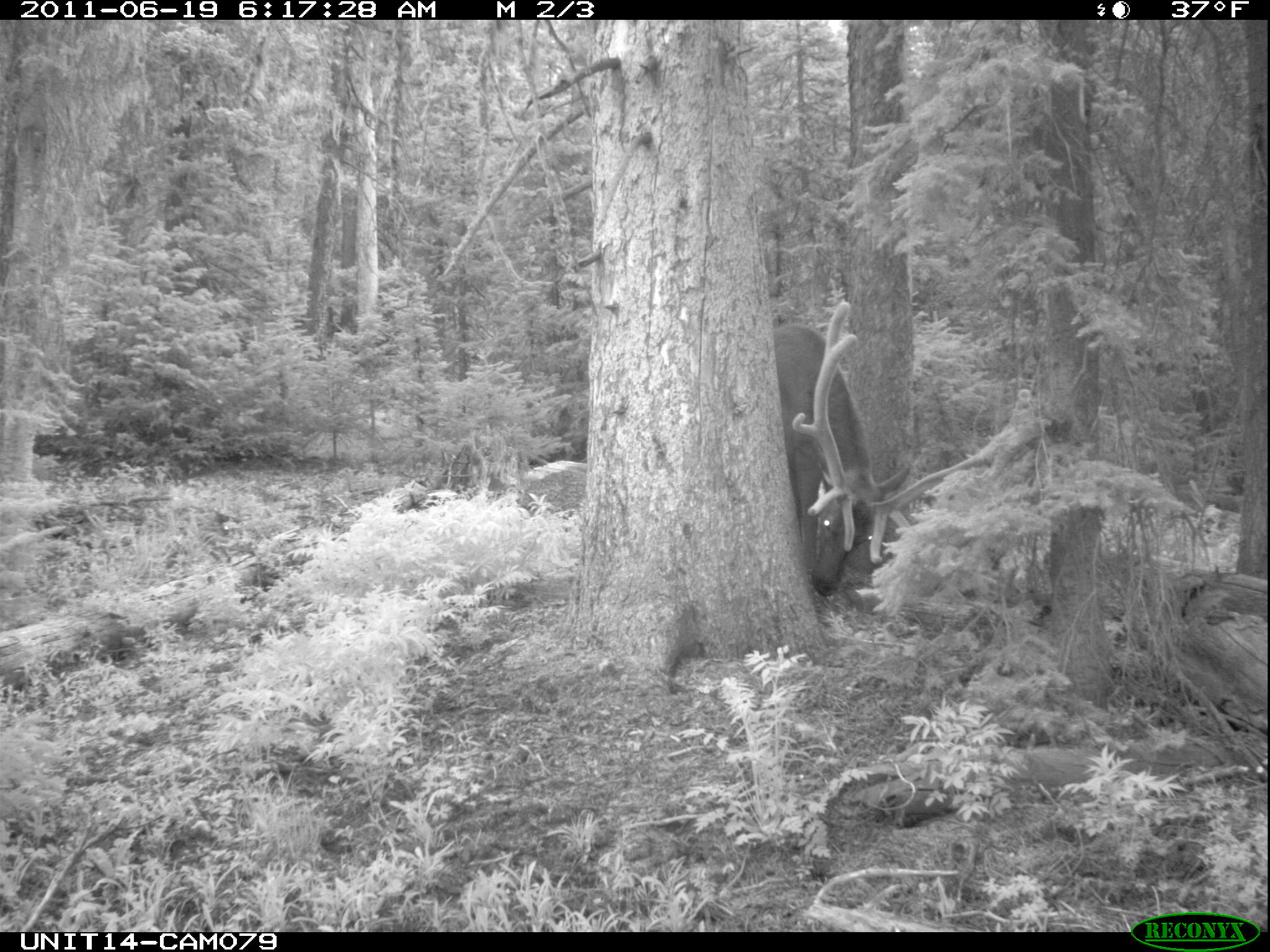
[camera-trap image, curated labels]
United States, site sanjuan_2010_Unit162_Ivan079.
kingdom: Animalia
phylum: Chordata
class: Mammalia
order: Artiodactyla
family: Cervidae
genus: Cervus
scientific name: Cervus elaphus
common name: red deer